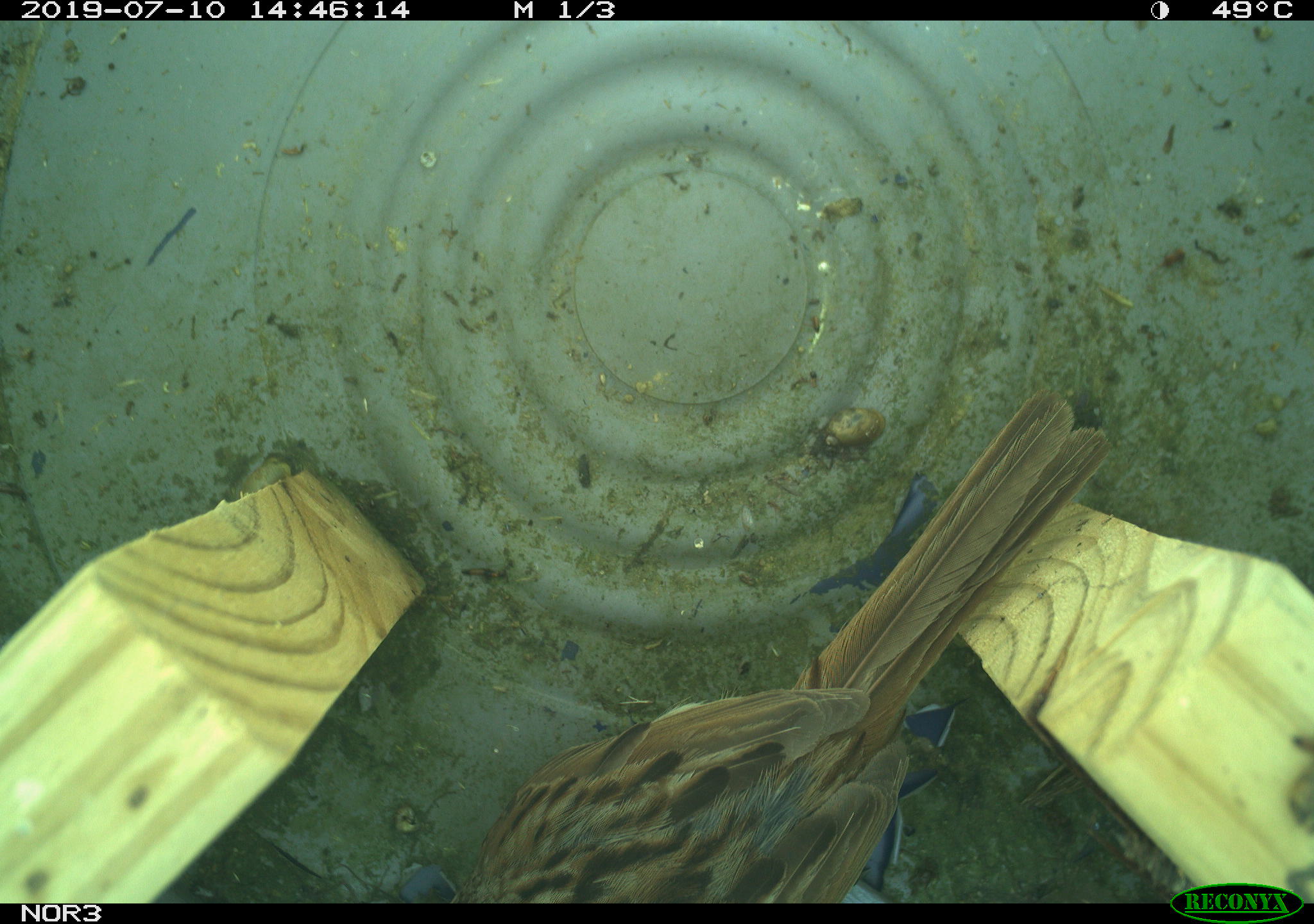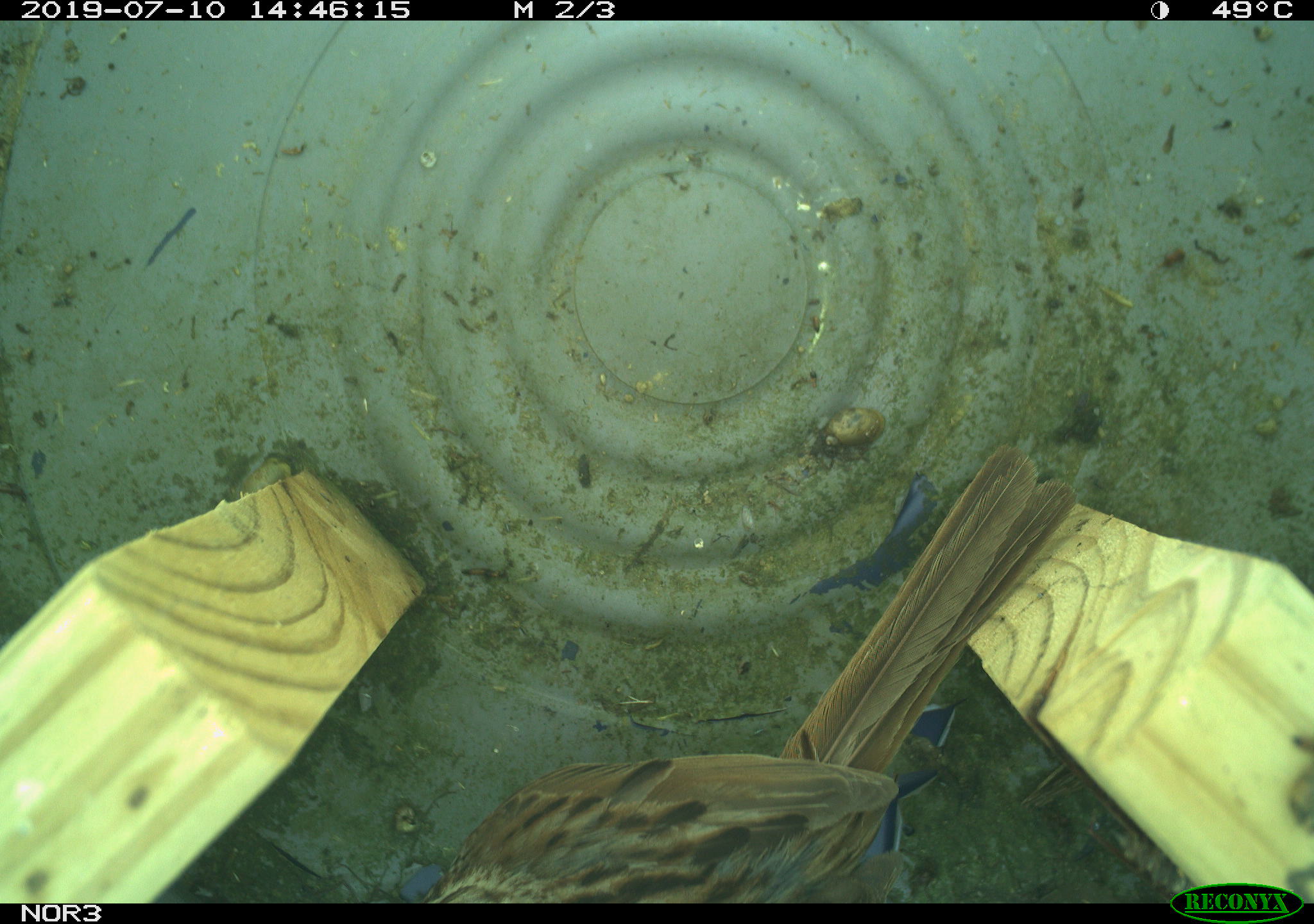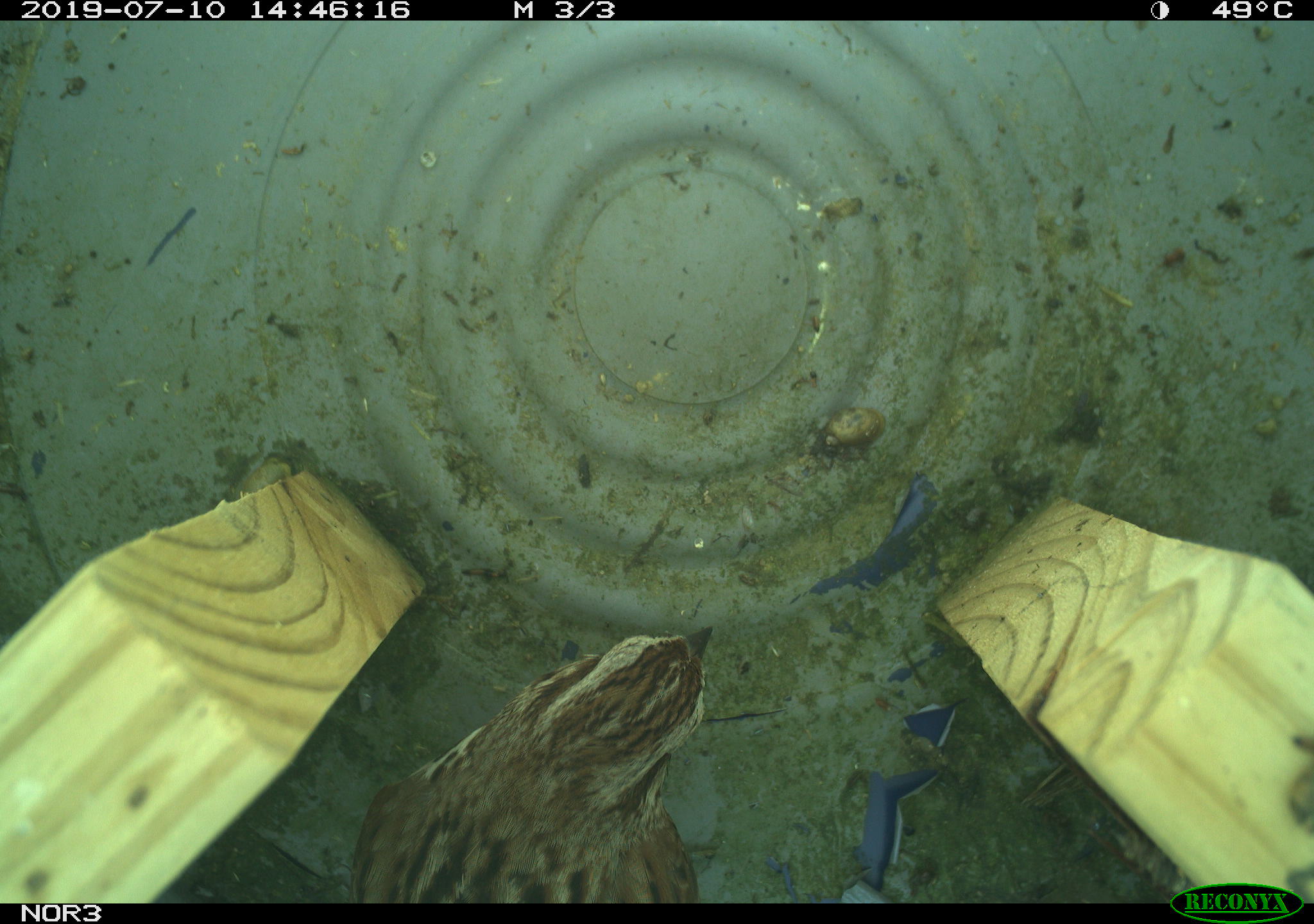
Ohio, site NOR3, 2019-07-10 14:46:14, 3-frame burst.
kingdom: Animalia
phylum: Chordata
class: Aves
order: Passeriformes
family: Passerellidae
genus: Melospiza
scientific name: Melospiza melodia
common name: song sparrow